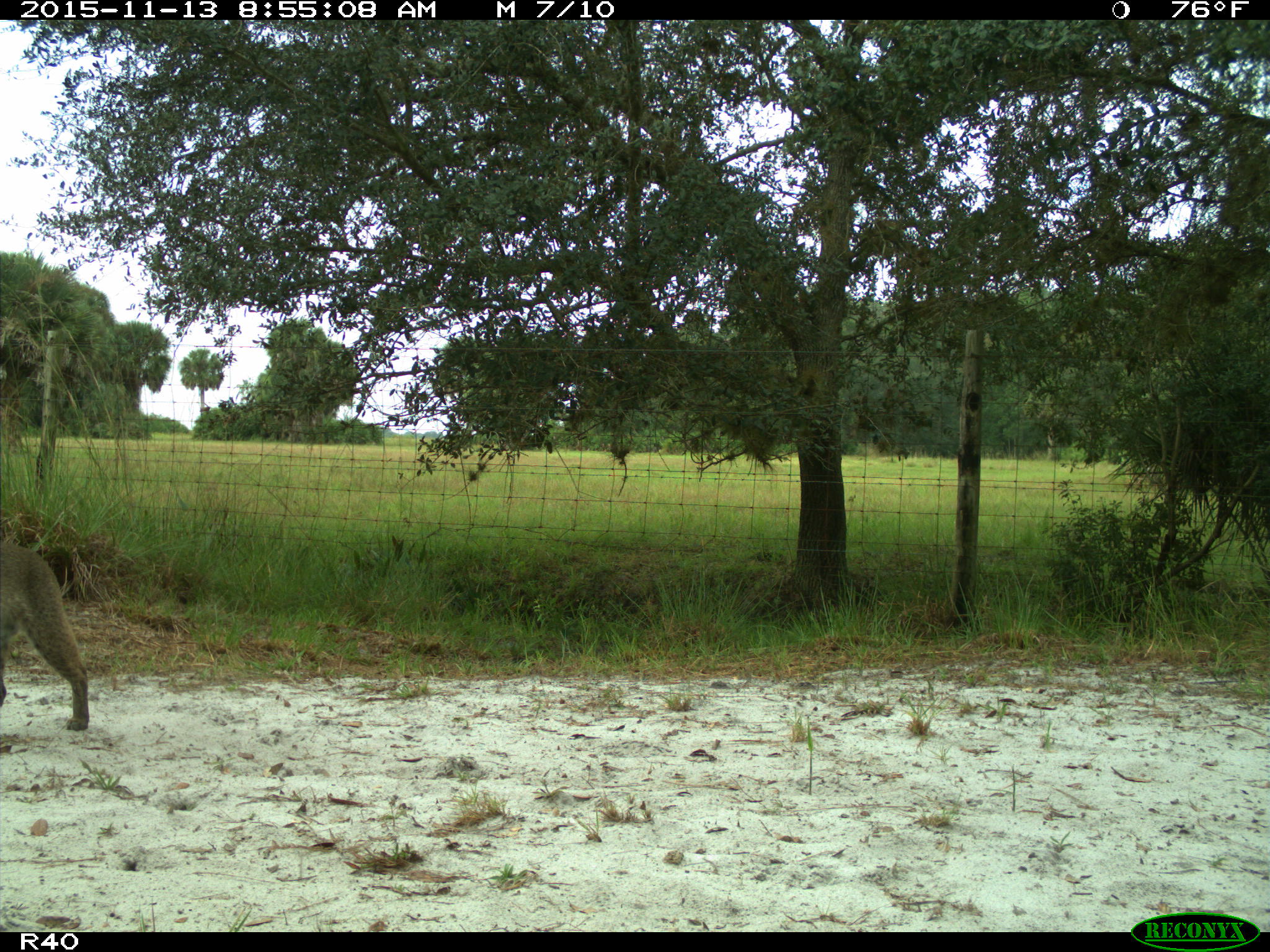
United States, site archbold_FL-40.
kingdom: Animalia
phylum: Chordata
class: Mammalia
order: Carnivora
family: Felidae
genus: Lynx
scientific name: Lynx rufus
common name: bobcat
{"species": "Lynx rufus (bobcat)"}